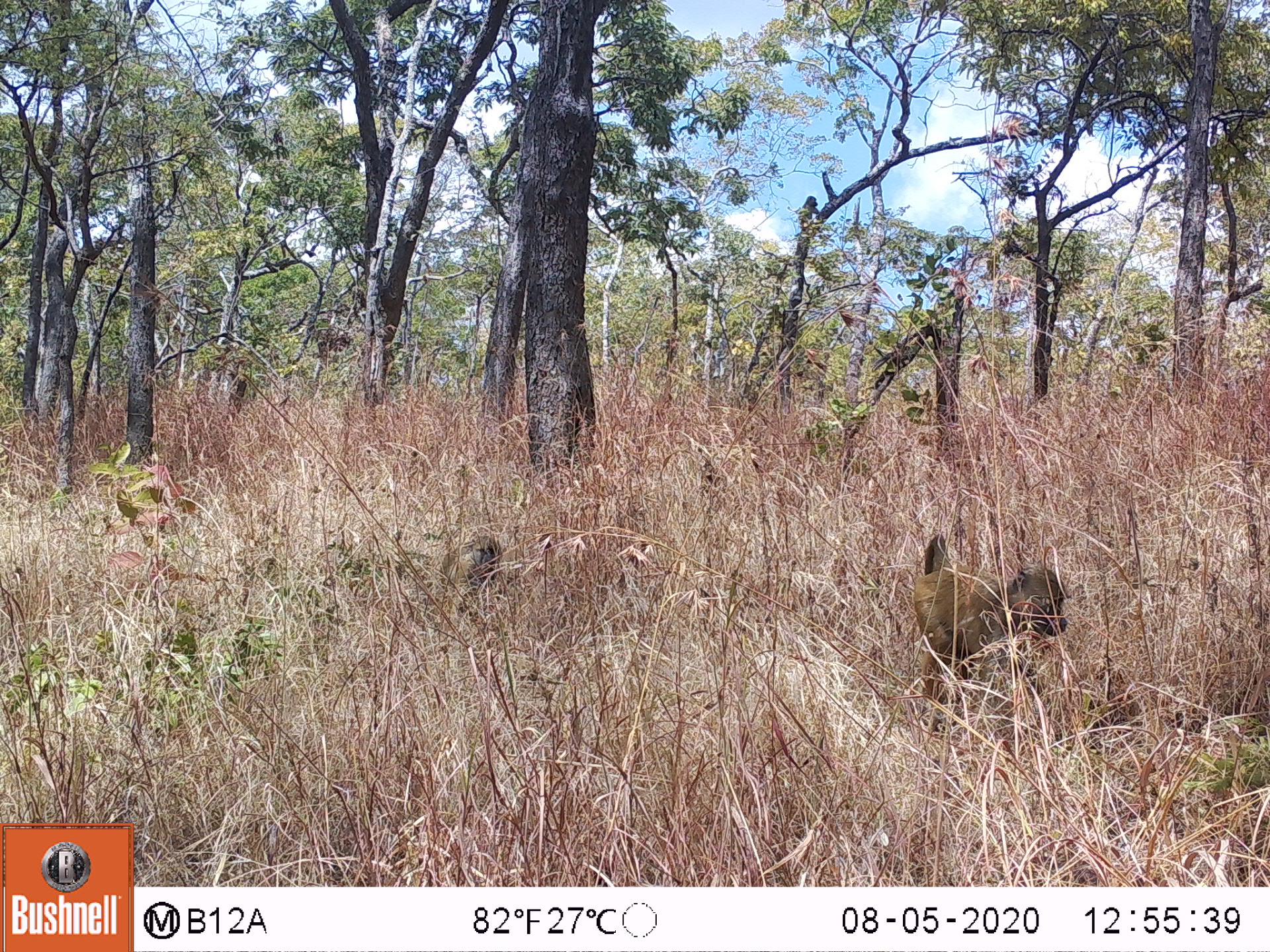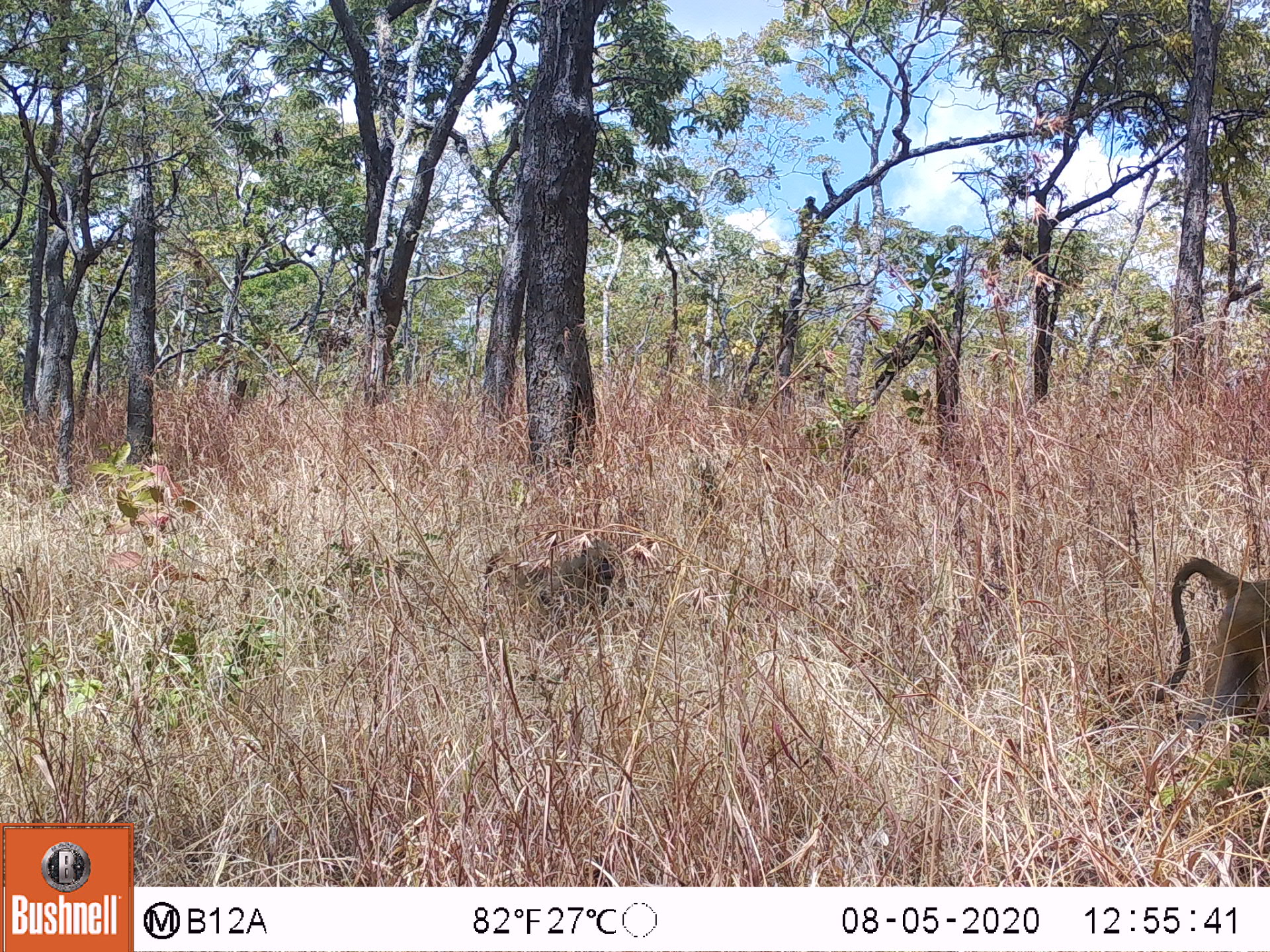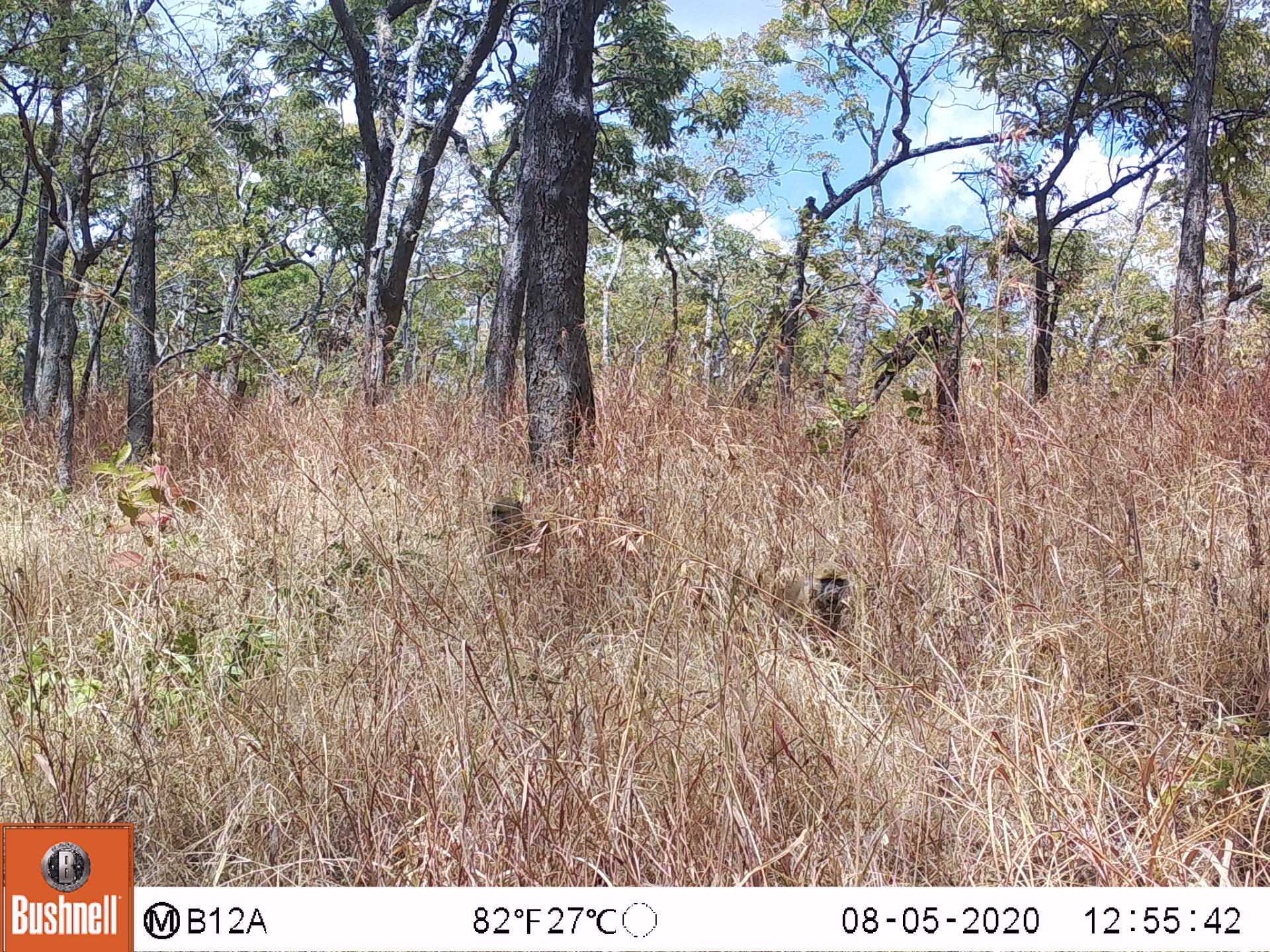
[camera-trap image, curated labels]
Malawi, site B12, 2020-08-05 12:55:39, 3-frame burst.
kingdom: Animalia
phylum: Chordata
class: Mammalia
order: Primates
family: Cercopithecidae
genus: Papio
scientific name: Papio cynocephalus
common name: yellow baboon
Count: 2.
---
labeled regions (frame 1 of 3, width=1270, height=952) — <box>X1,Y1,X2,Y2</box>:
yellow baboon: <box>916,529,1071,712</box>; <box>445,535,534,623</box>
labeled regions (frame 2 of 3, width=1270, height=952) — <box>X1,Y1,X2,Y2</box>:
yellow baboon: <box>462,532,639,653</box>; <box>1147,553,1262,723</box>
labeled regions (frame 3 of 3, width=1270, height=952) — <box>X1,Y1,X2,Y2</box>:
yellow baboon: <box>737,552,851,651</box>; <box>479,486,555,585</box>